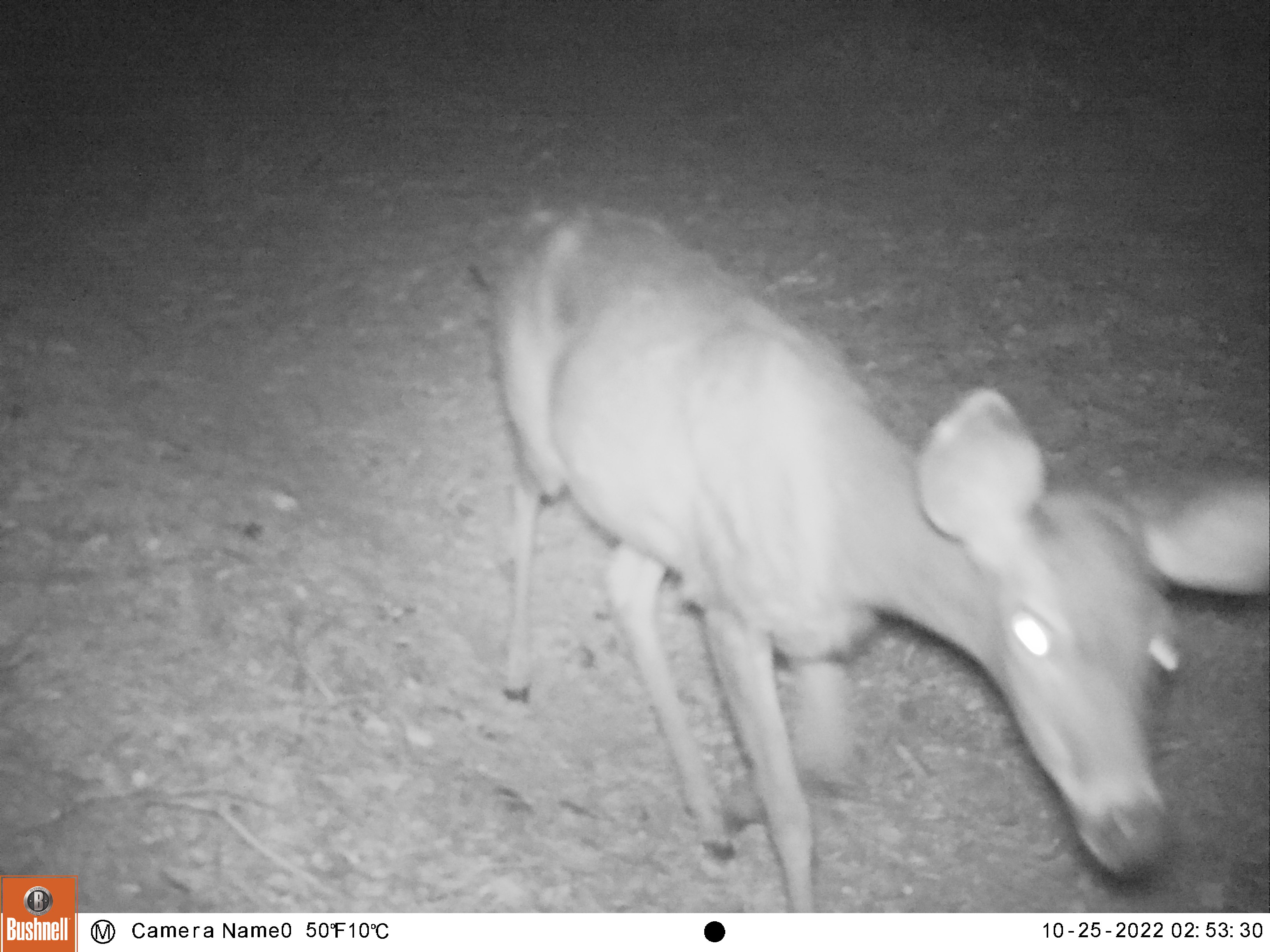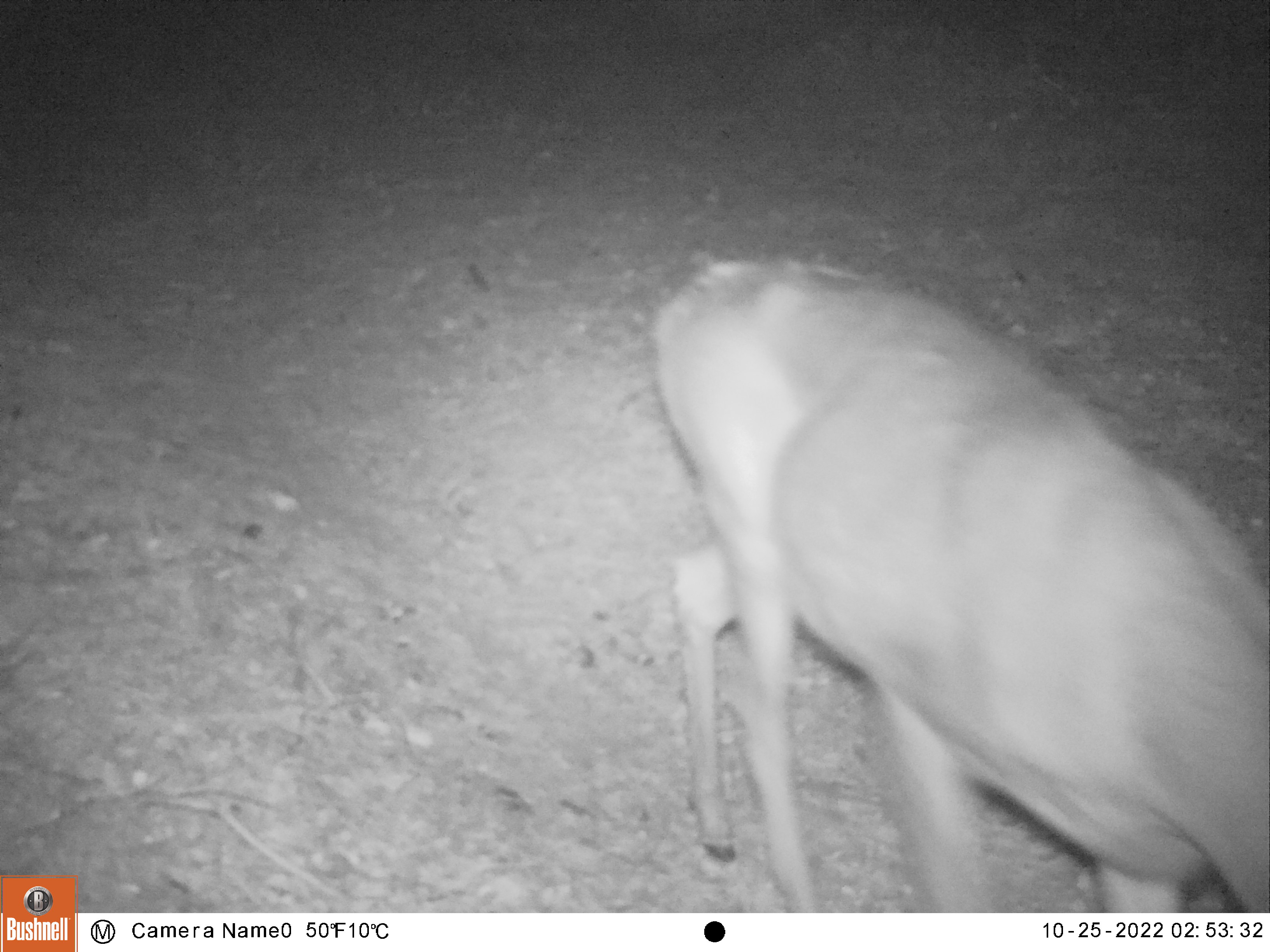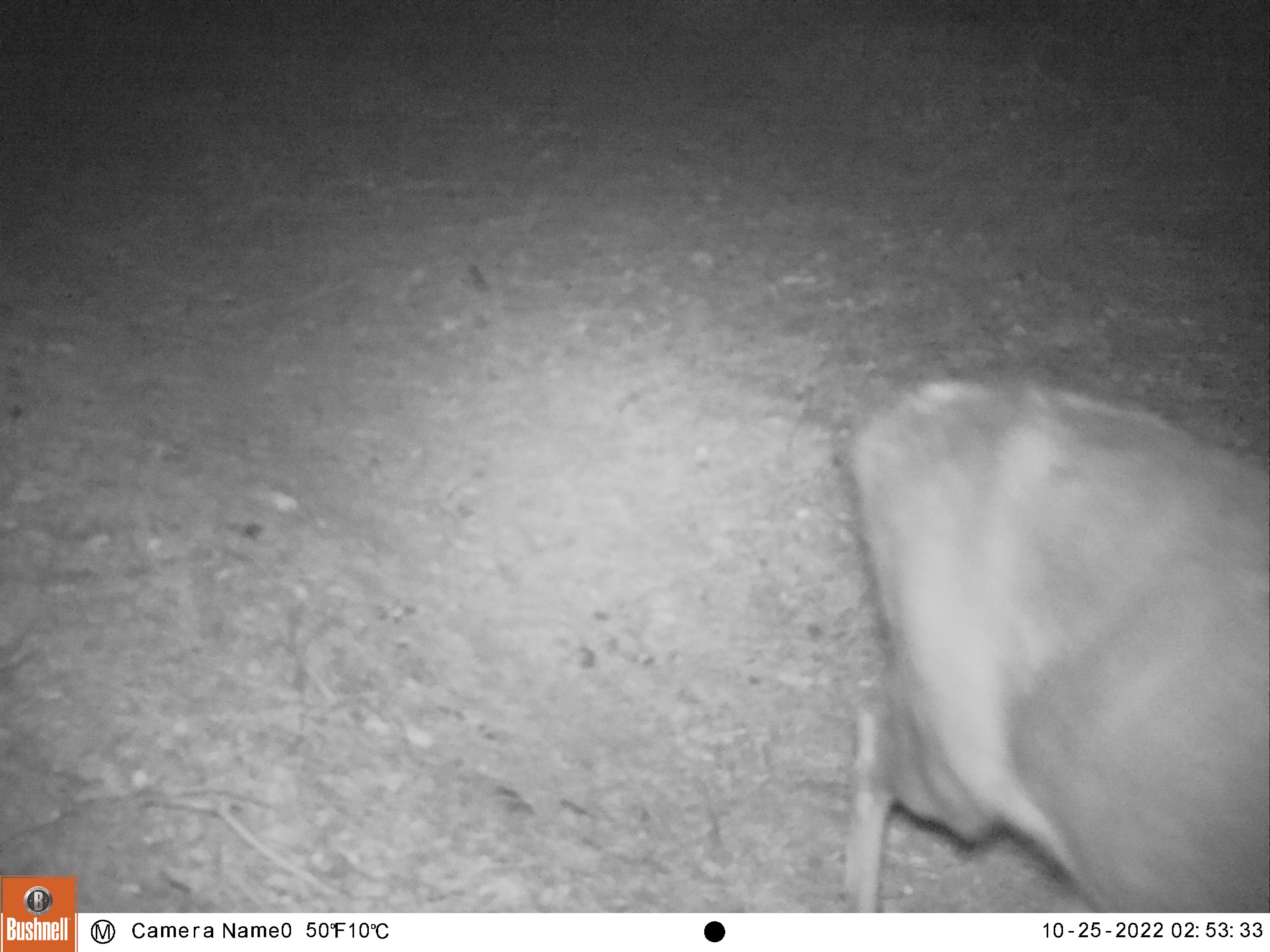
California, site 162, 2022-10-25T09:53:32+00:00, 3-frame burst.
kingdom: Animalia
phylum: Chordata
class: Mammalia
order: Artiodactyla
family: Cervidae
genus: Odocoileus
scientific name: Odocoileus hemionus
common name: mule deer